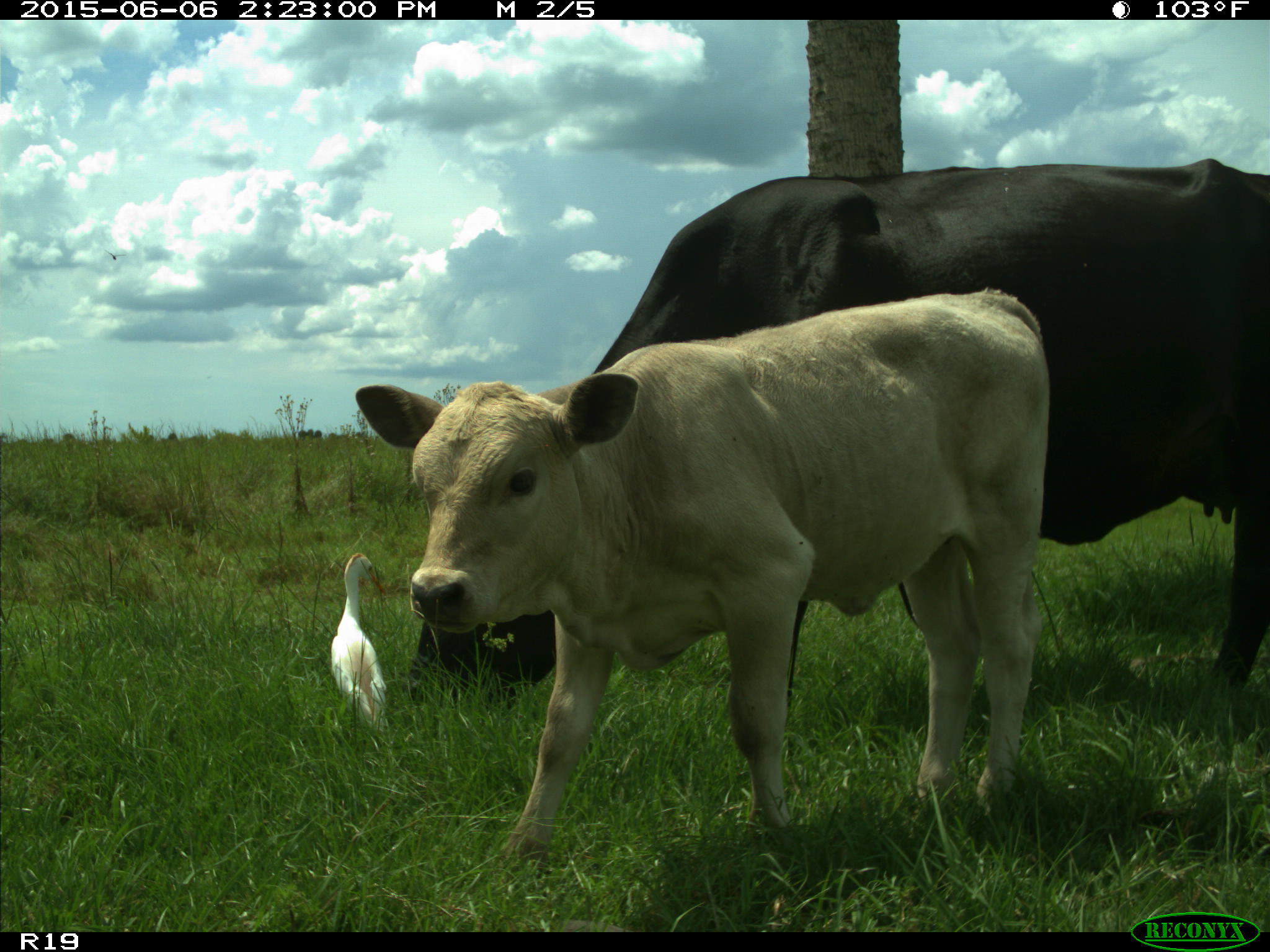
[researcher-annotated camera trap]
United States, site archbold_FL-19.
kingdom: Animalia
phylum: Chordata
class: Mammalia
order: Artiodactyla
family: Bovidae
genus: Bos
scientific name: Bos taurus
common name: domestic cow